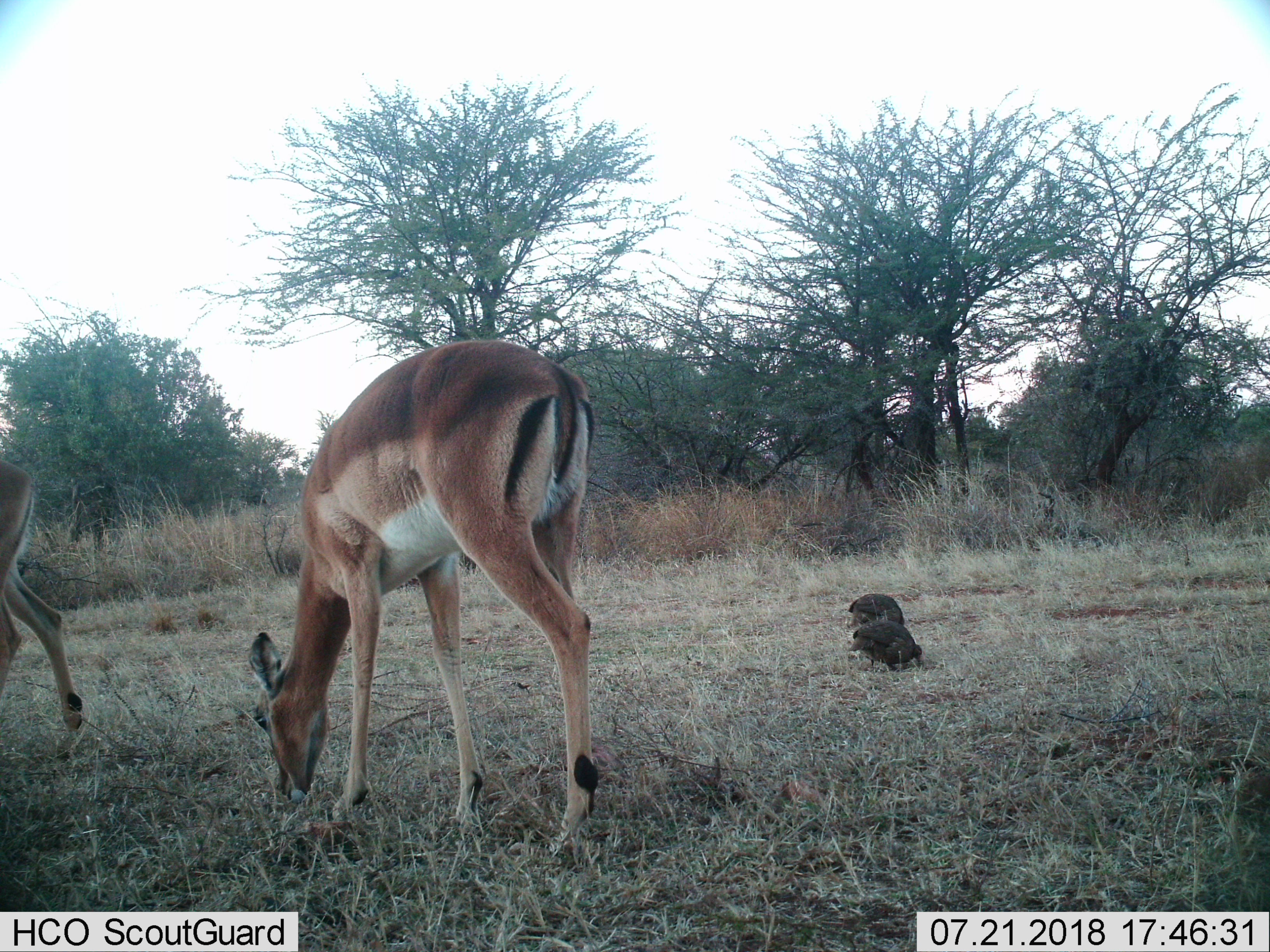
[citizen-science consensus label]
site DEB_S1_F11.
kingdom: Animalia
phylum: Chordata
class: Aves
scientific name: Aves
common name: bird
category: birdother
Birdother (bird) (Aves), count 2. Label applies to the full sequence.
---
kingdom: Animalia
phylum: Chordata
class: Mammalia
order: Artiodactyla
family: Bovidae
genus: Aepyceros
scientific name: Aepyceros melampus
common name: impala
Impala (Aepyceros melampus), count 2. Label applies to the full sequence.